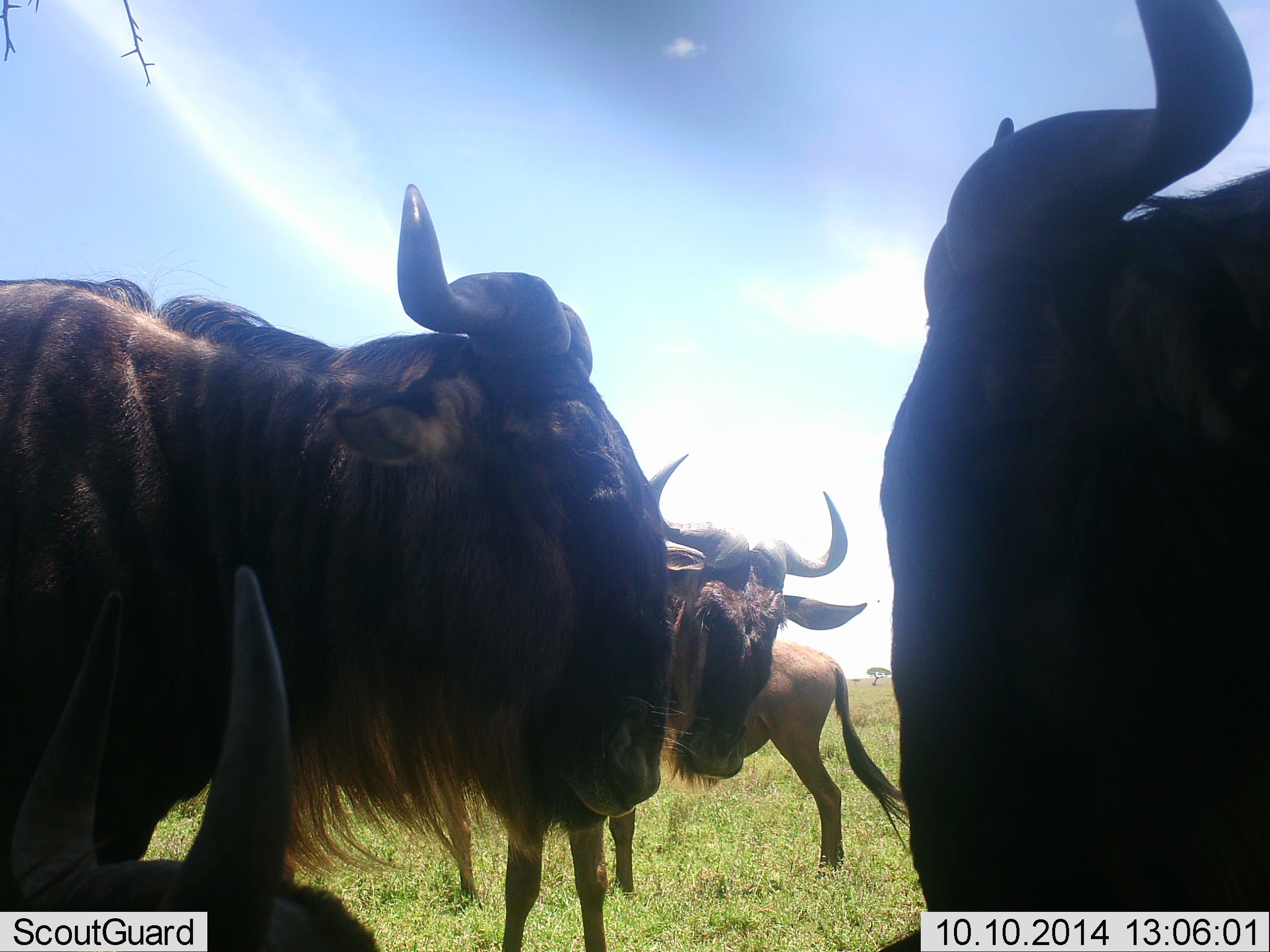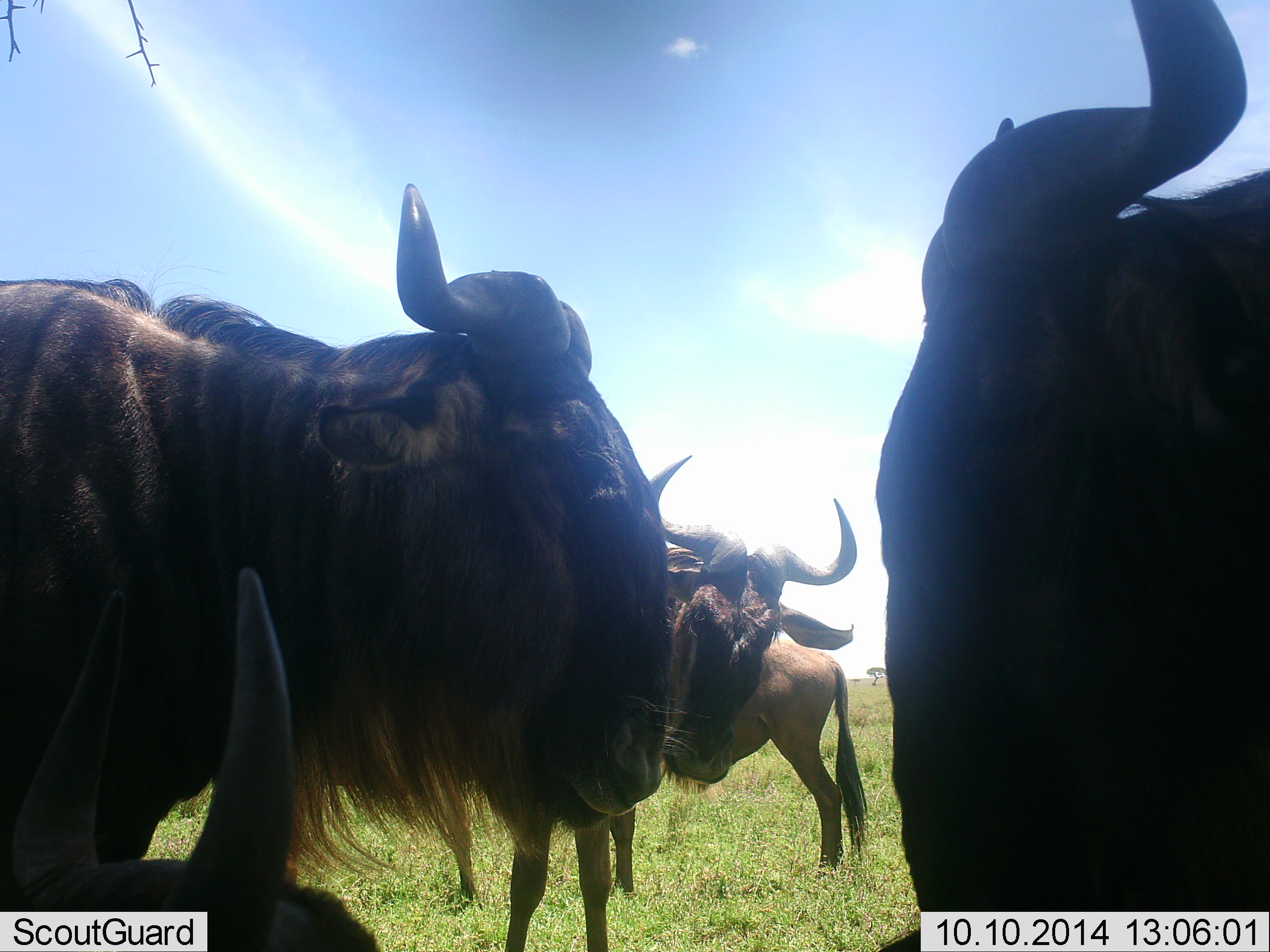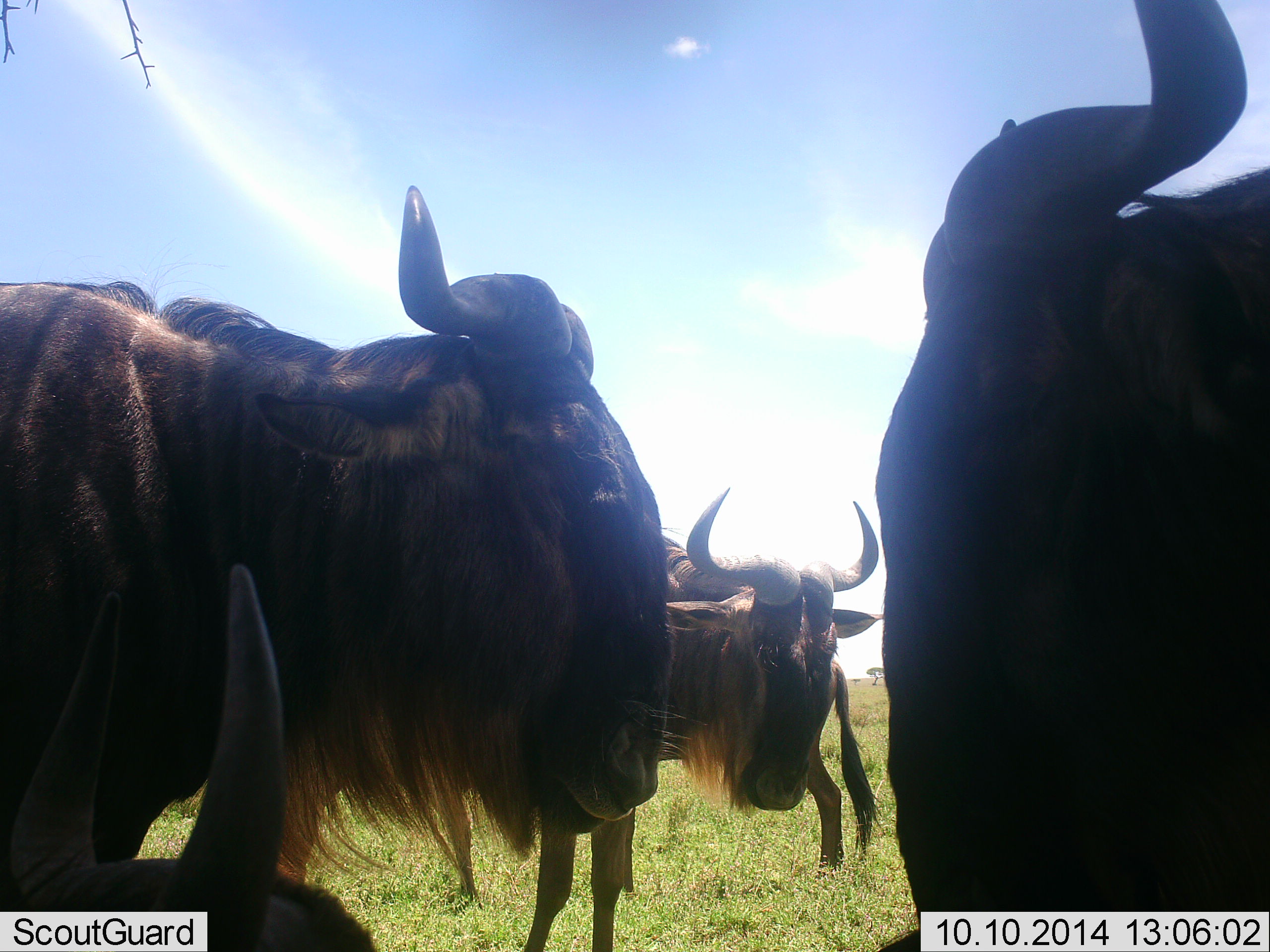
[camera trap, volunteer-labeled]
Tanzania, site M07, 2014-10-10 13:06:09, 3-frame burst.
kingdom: Animalia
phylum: Chordata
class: Mammalia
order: Artiodactyla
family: Bovidae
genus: Connochaetes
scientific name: Connochaetes taurinus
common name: blue wildebeest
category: wildebeest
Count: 5.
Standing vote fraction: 100%.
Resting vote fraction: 60%.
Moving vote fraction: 0%.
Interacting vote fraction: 0%.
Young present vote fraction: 0%.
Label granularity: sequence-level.